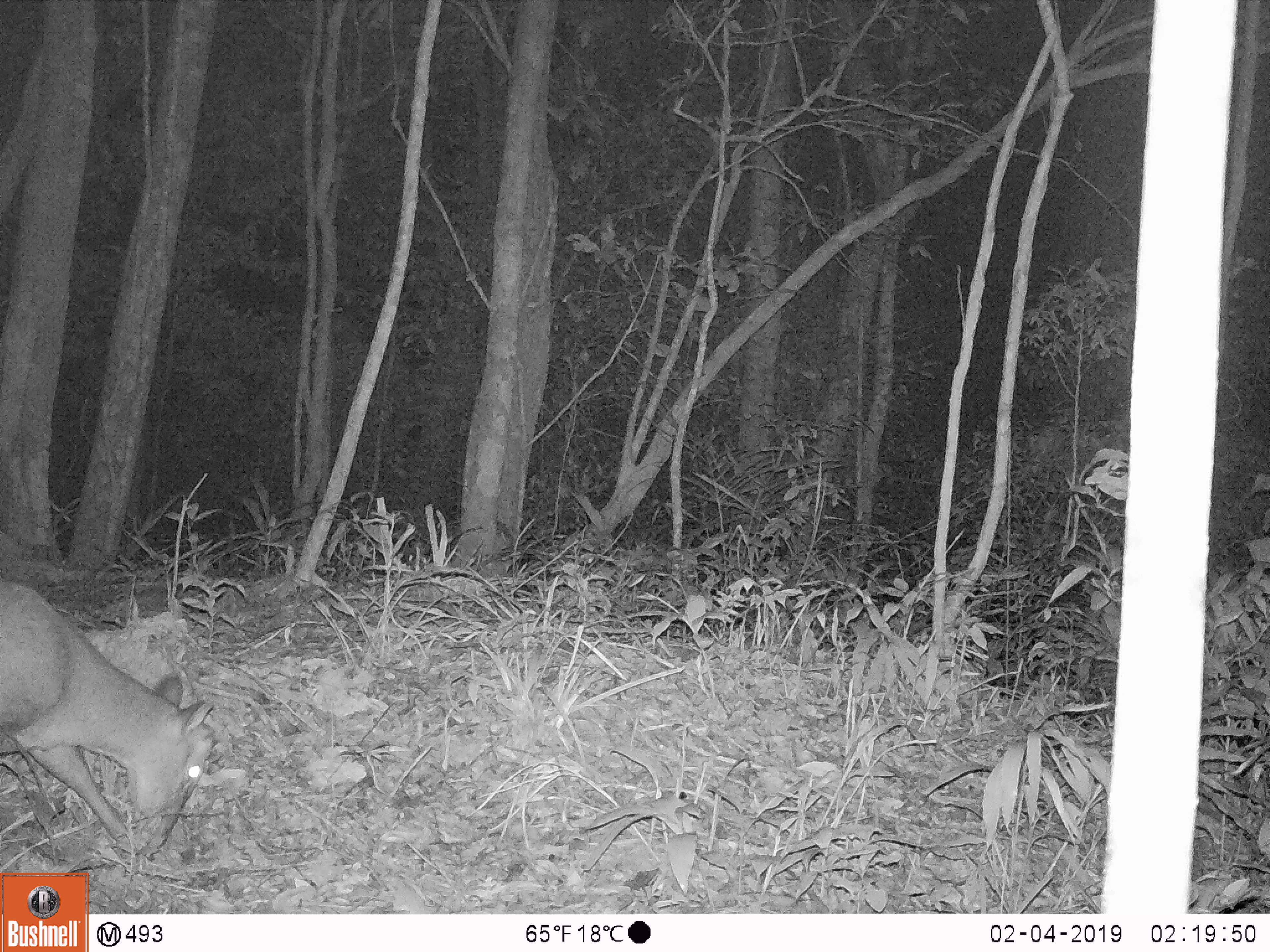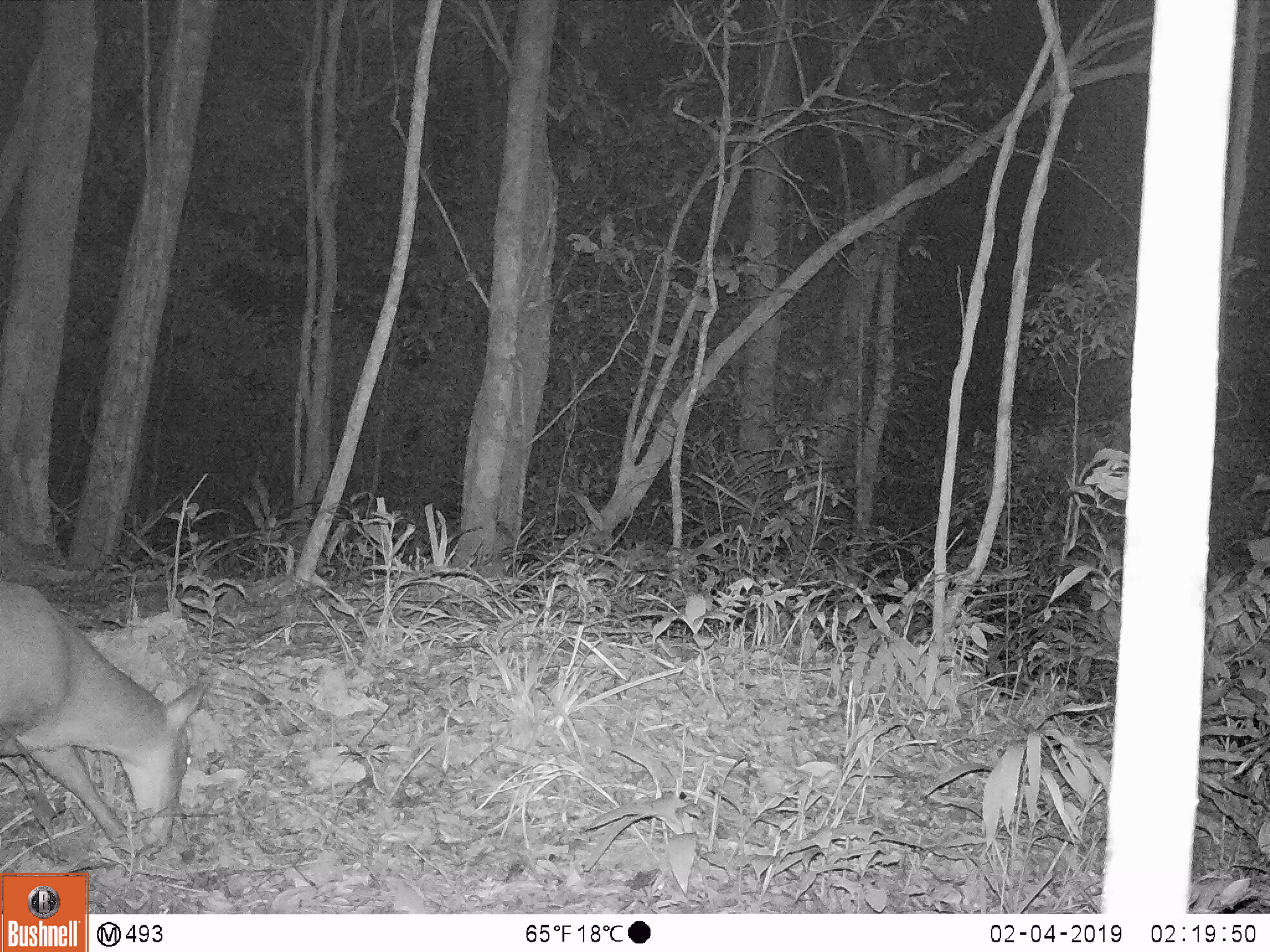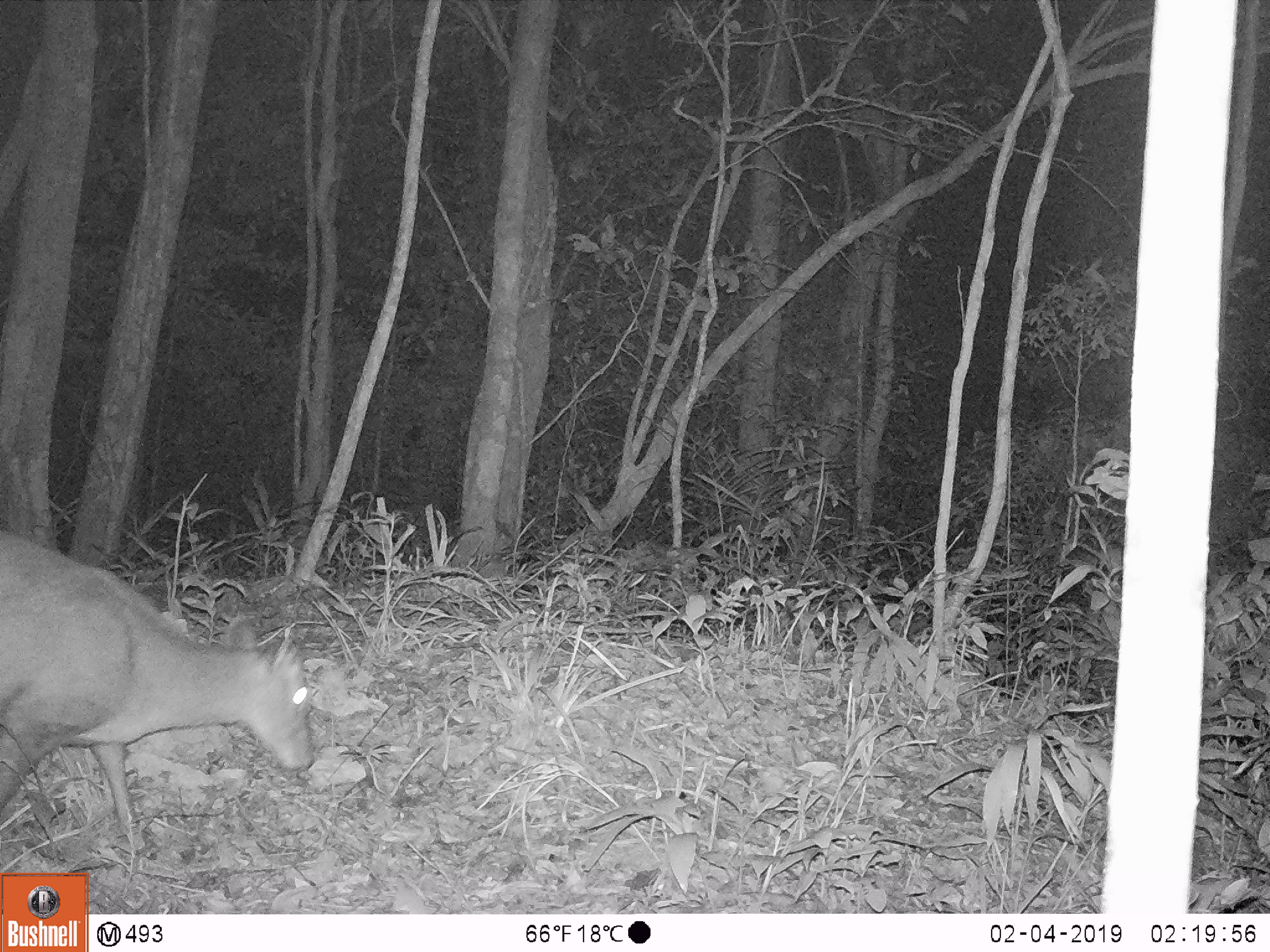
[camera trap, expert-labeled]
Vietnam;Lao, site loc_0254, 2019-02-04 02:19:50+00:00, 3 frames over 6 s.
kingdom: Animalia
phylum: Chordata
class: Mammalia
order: Artiodactyla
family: Cervidae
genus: Muntiacus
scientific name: Muntiacus rooseveltorum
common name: roosevelt's muntjac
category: roosevelts muntjac group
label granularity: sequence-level